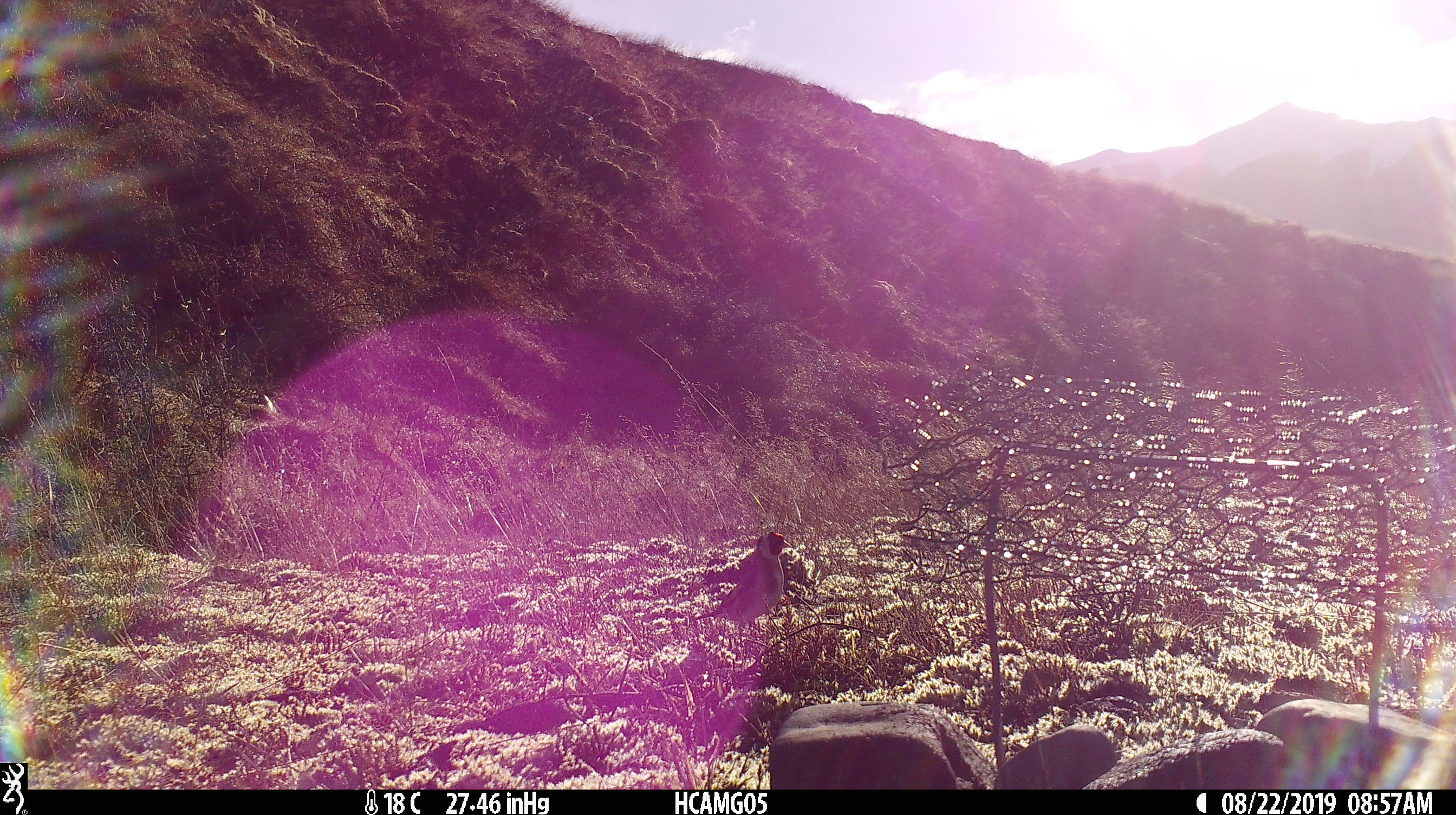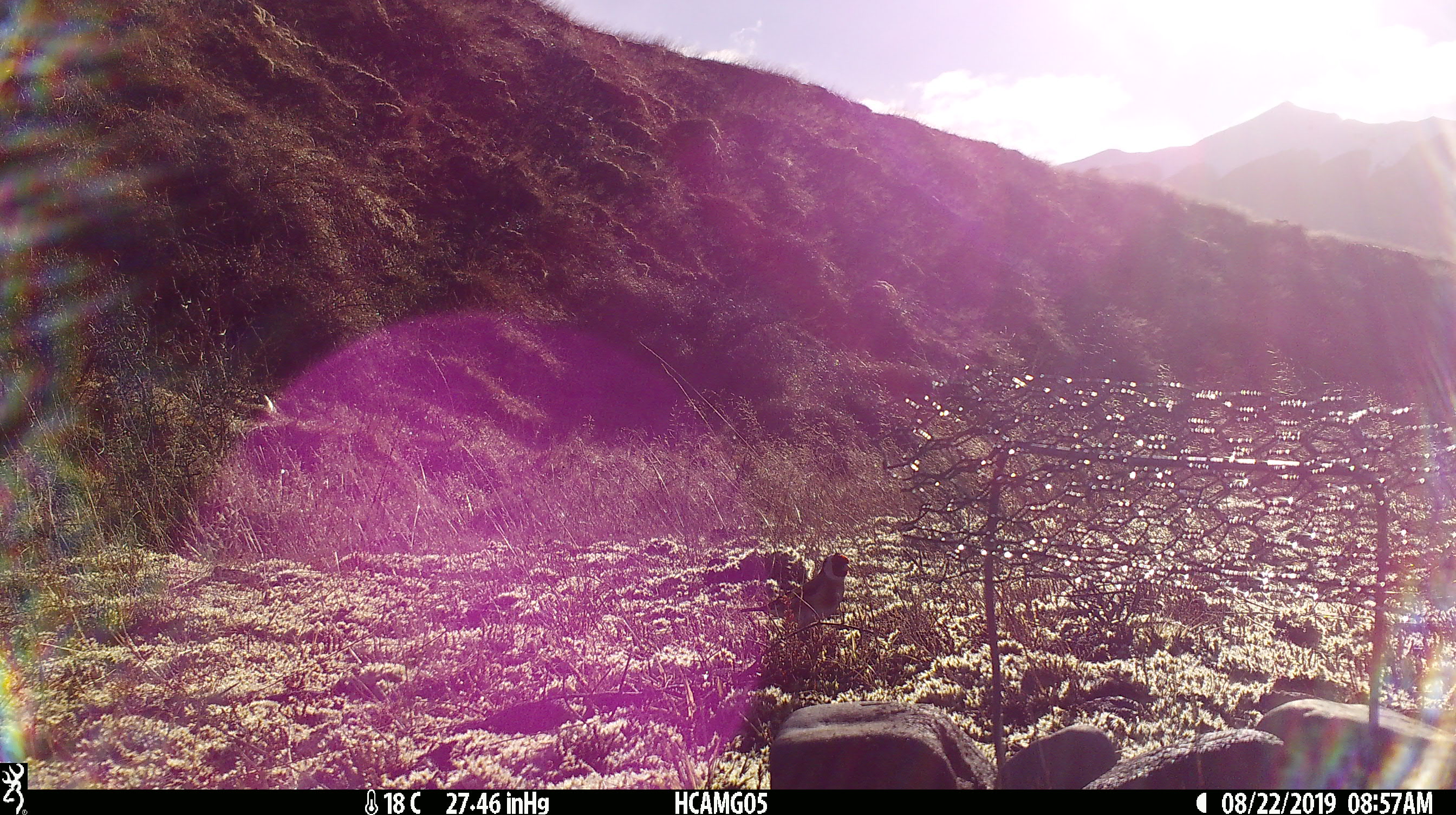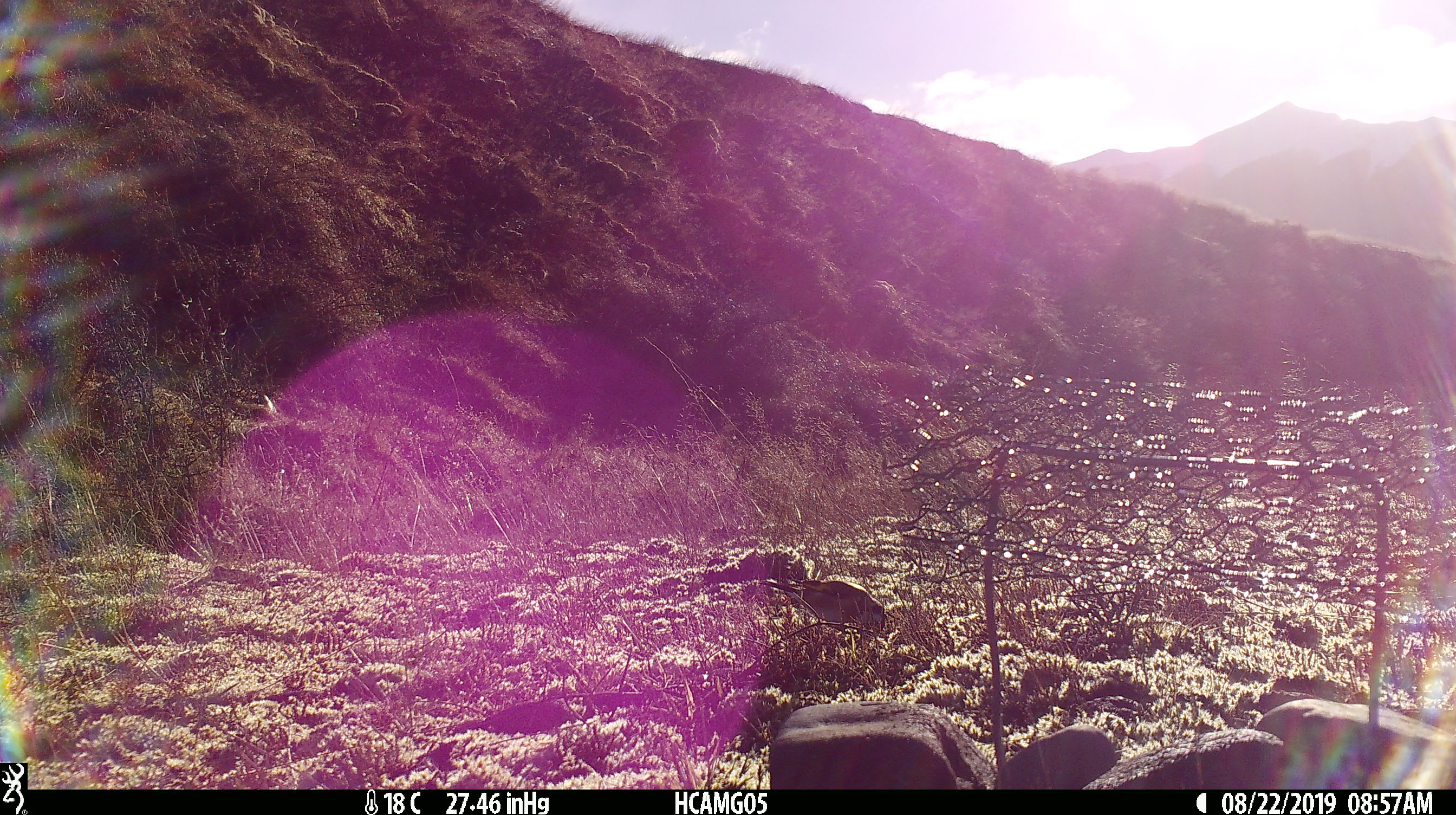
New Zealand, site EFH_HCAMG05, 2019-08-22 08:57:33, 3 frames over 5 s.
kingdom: Animalia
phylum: Chordata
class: Aves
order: Passeriformes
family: Fringillidae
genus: Carduelis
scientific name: Carduelis carduelis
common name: european goldfinch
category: goldfinch